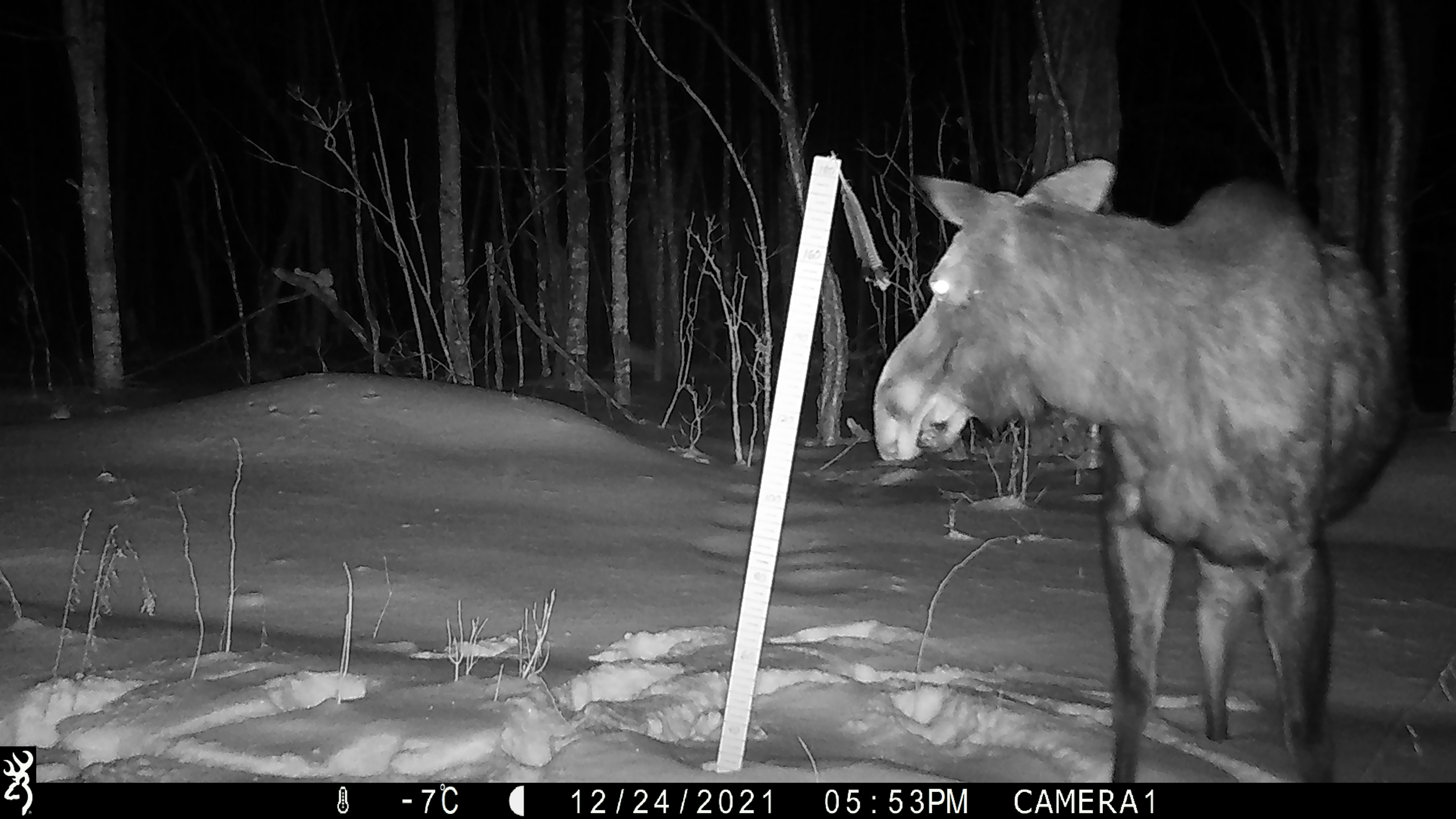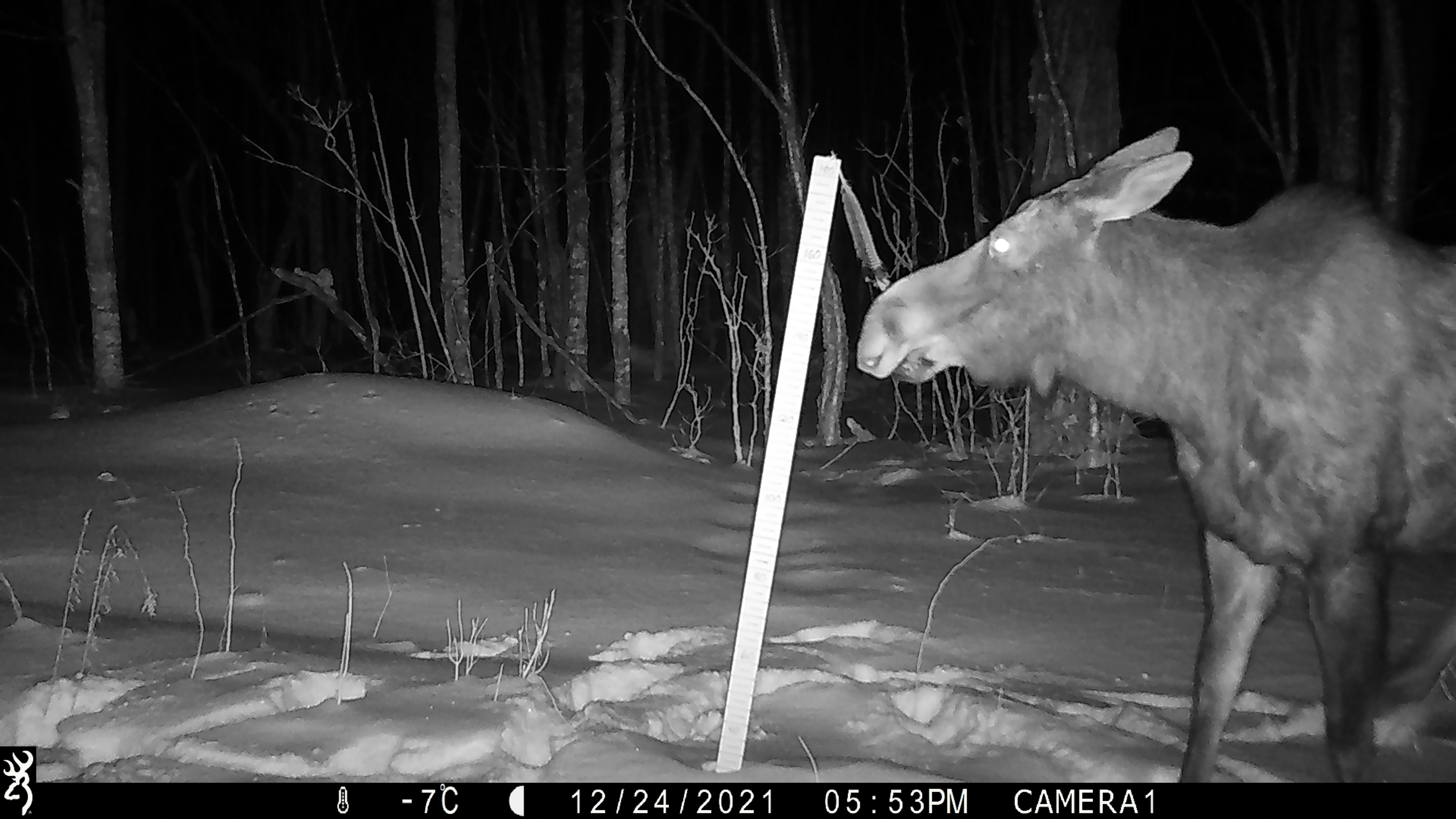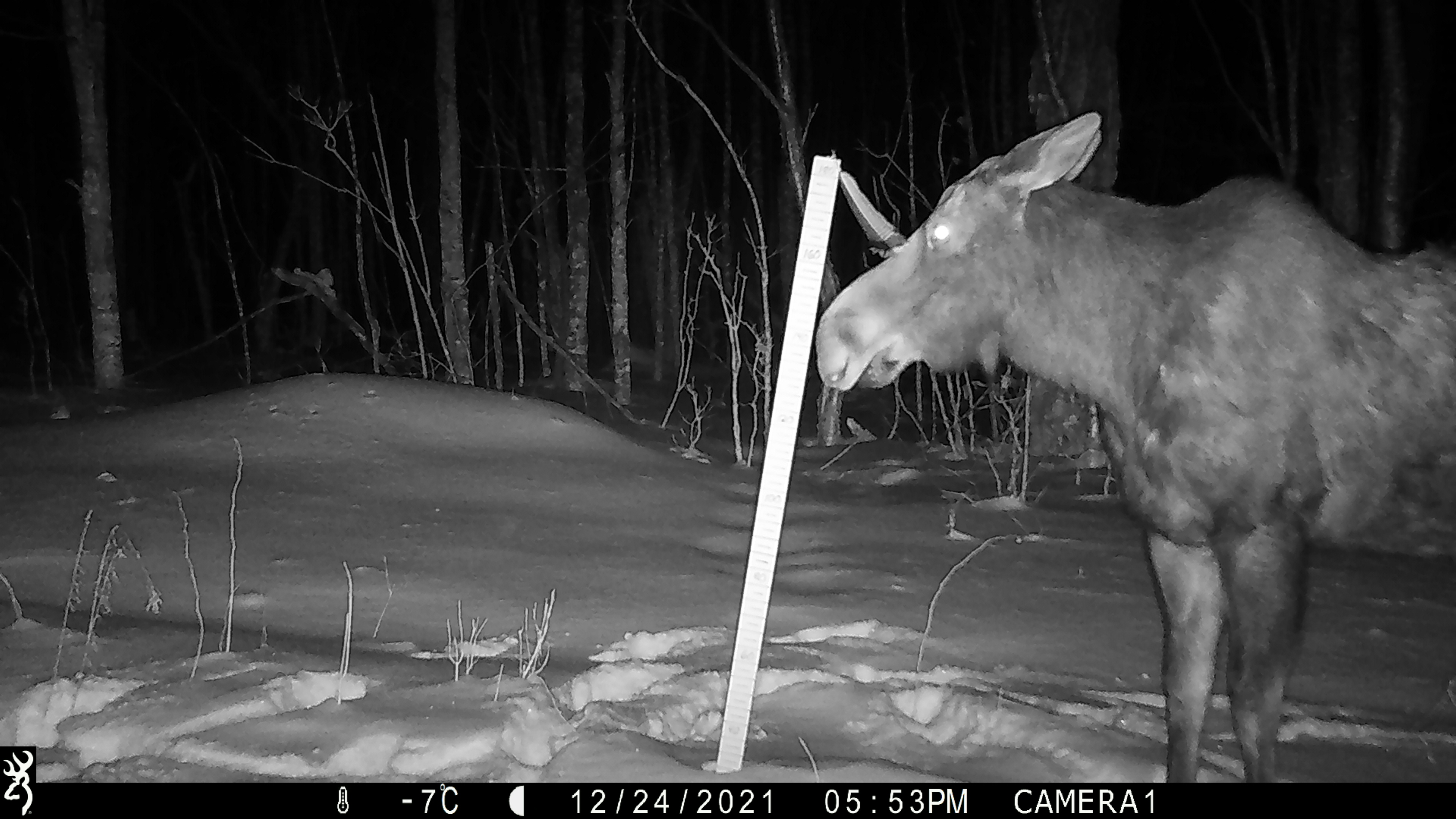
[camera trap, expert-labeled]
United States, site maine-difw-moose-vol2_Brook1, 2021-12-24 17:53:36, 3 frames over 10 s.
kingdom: Animalia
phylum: Chordata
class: Mammalia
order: Artiodactyla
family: Cervidae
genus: Alces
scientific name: Alces alces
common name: moose